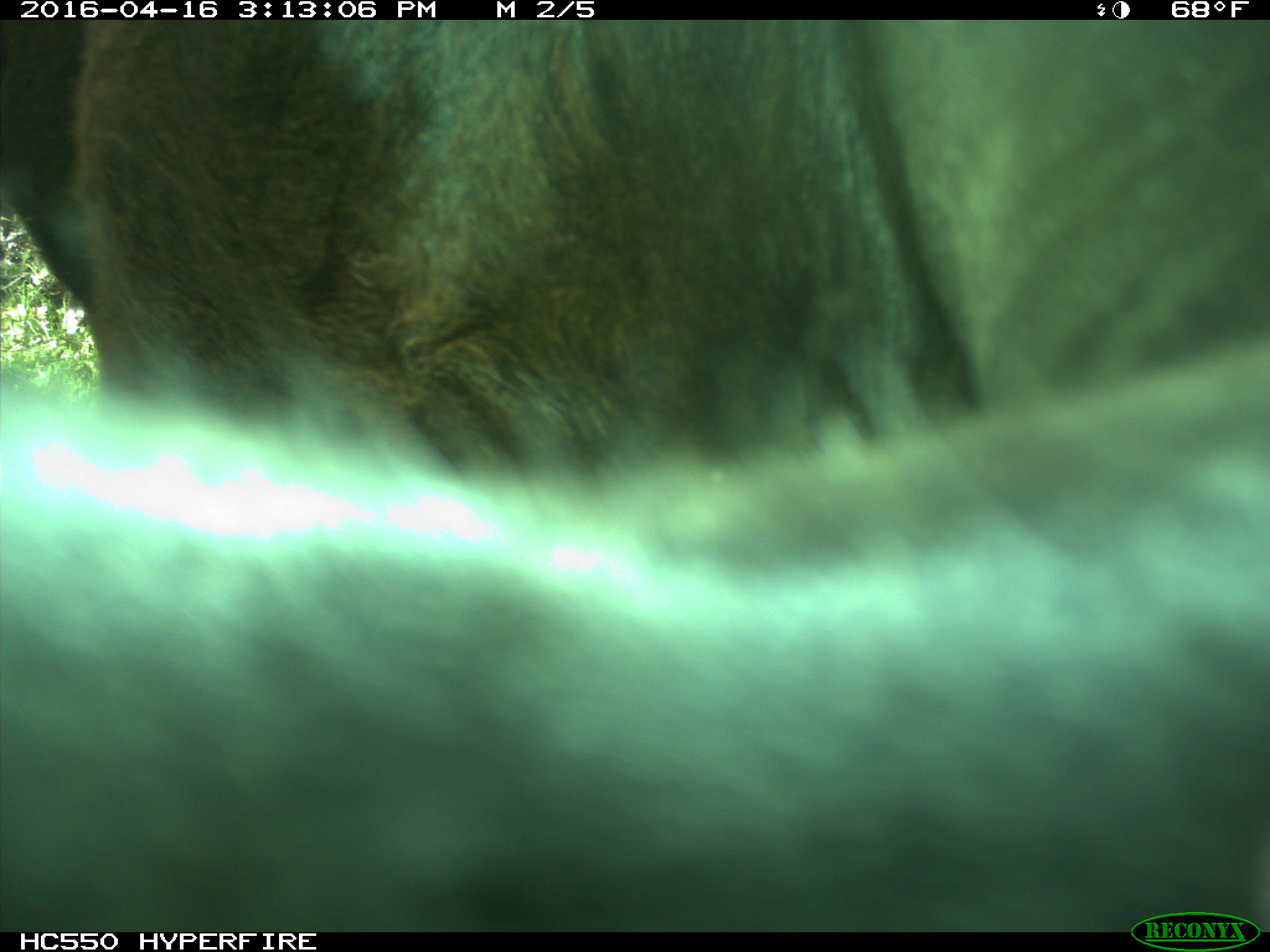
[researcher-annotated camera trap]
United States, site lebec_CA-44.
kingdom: Animalia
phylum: Chordata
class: Mammalia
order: Artiodactyla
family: Bovidae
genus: Bos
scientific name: Bos taurus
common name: domestic cow